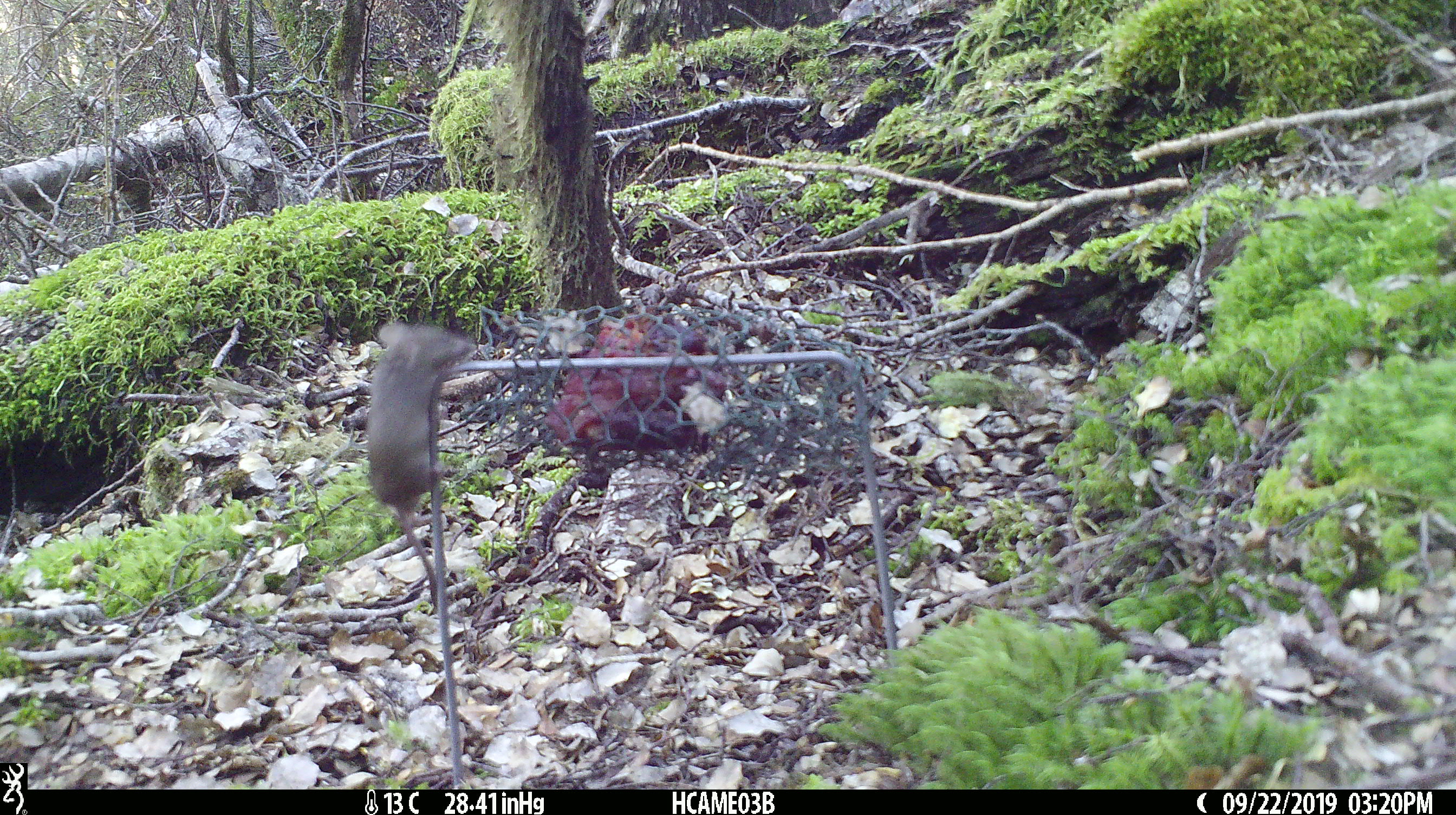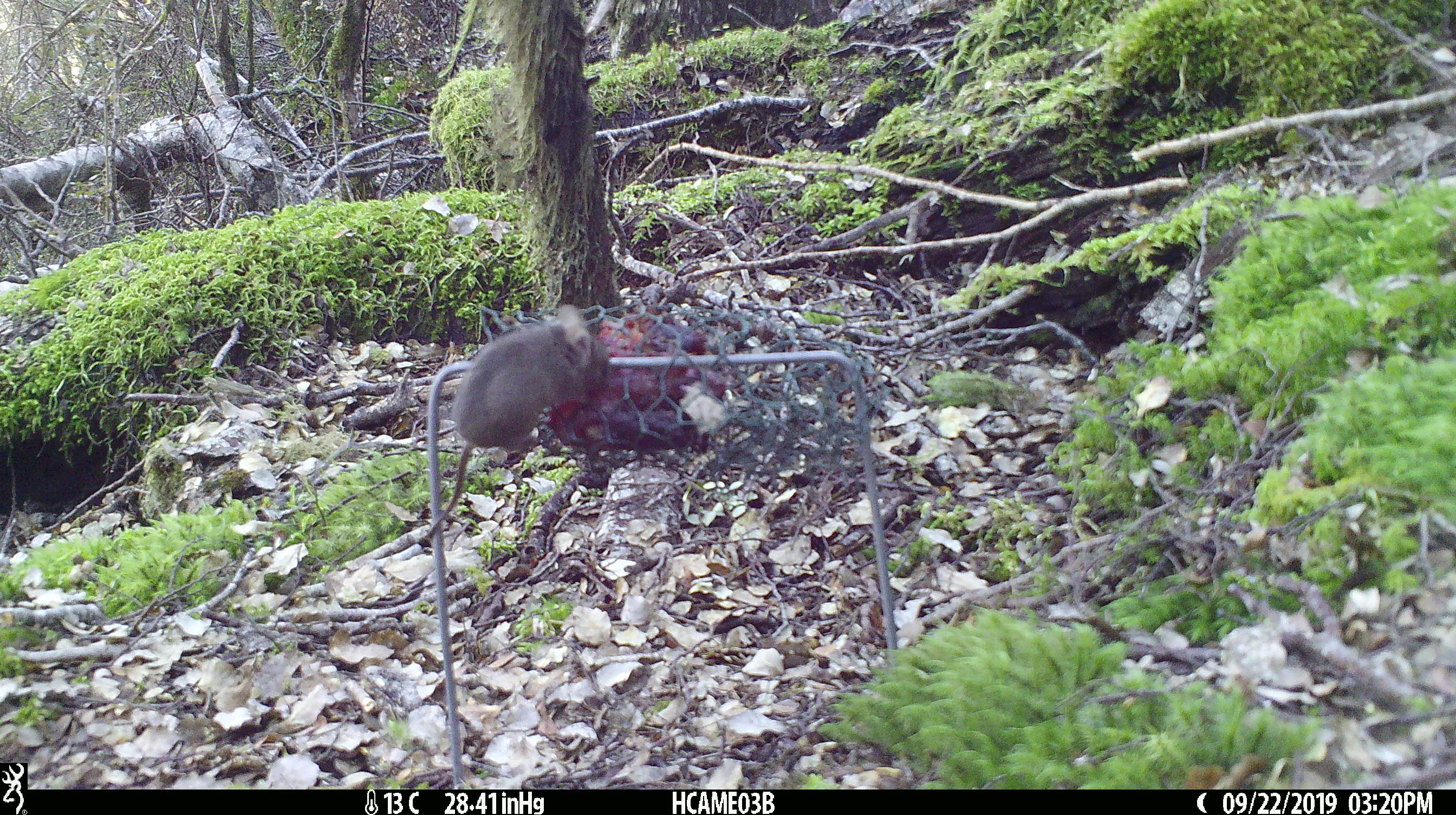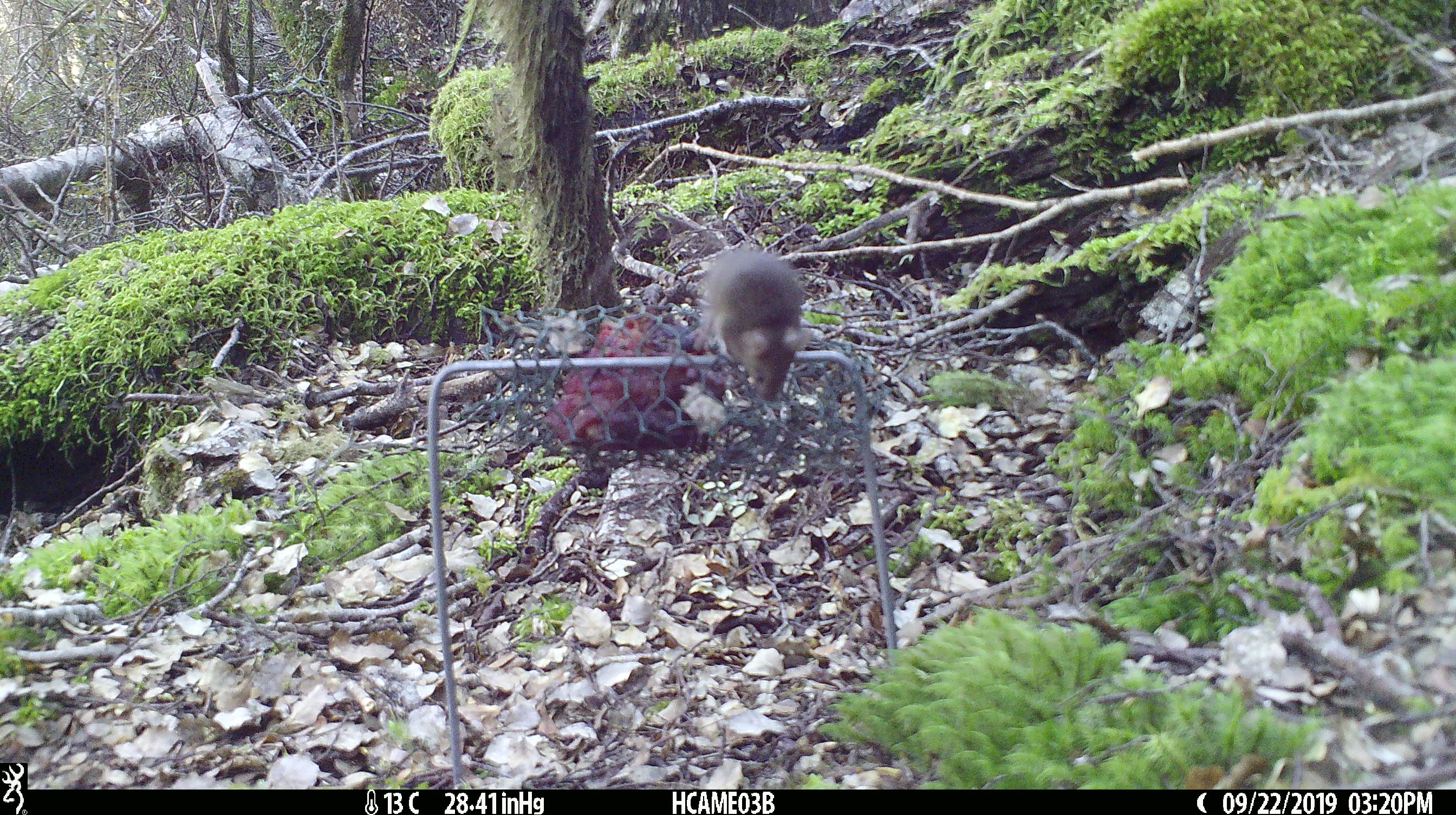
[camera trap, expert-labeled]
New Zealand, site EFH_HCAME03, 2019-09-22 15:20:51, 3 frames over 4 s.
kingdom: Animalia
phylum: Chordata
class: Mammalia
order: Rodentia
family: Muridae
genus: Mus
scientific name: Mus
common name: mouse